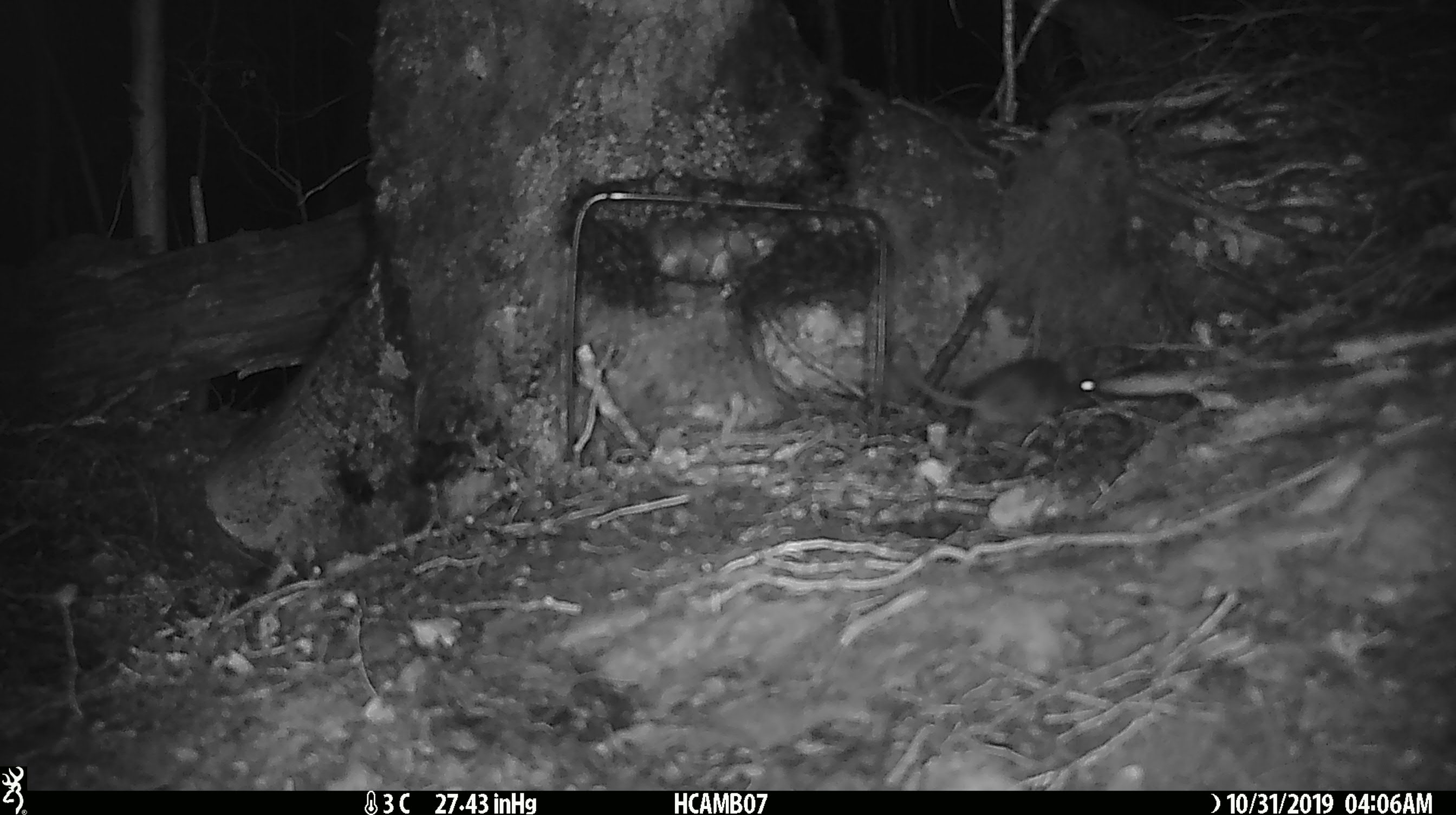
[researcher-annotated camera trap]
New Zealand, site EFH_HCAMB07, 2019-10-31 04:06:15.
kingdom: Animalia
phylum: Chordata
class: Mammalia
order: Rodentia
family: Muridae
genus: Mus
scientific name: Mus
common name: mouse